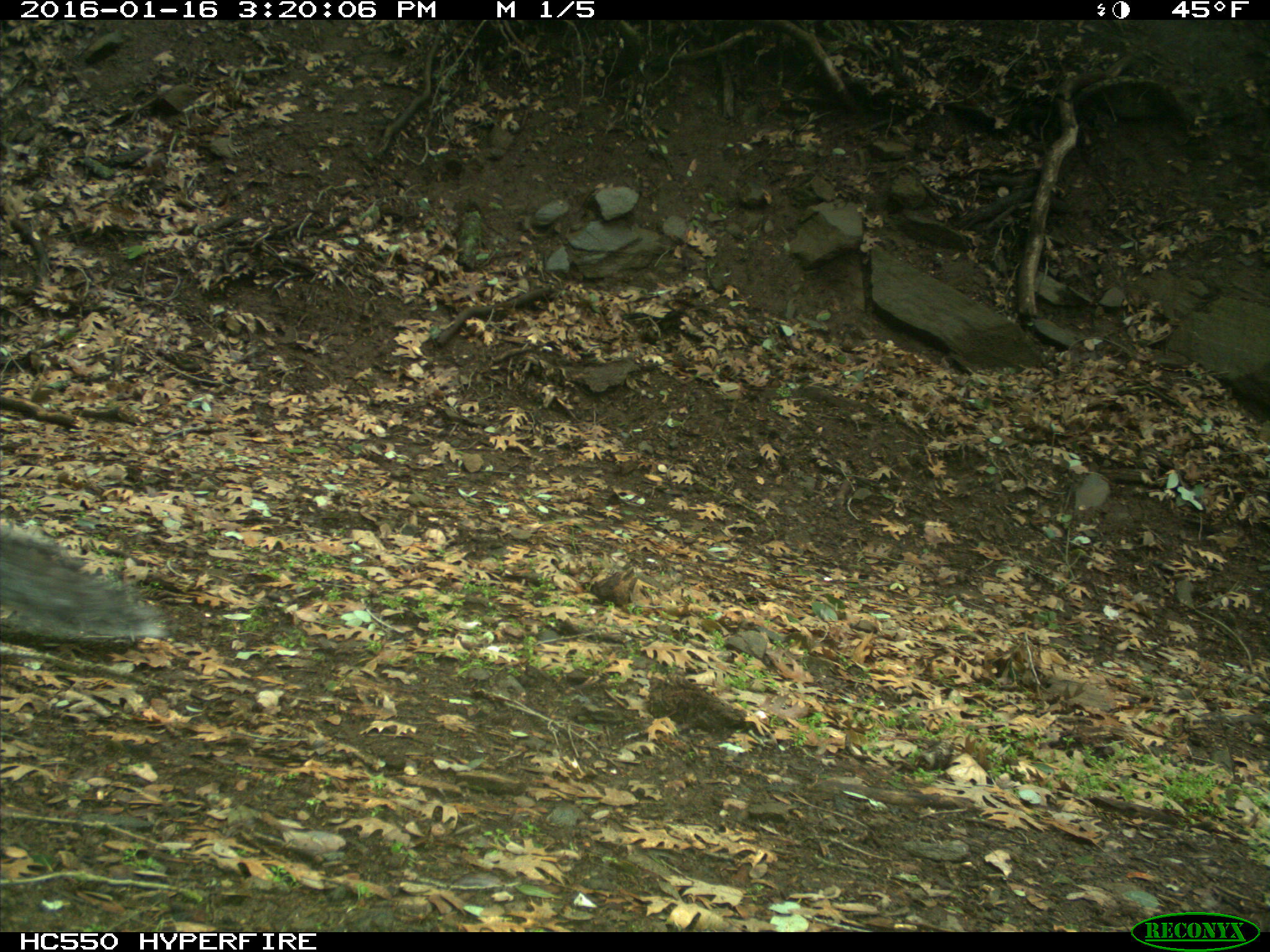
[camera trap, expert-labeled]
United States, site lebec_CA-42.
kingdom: Animalia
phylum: Chordata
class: Mammalia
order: Rodentia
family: Sciuridae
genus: Sciurus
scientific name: Sciurus carolinensis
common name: eastern gray squirrel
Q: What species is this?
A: Sciurus carolinensis (eastern gray squirrel).